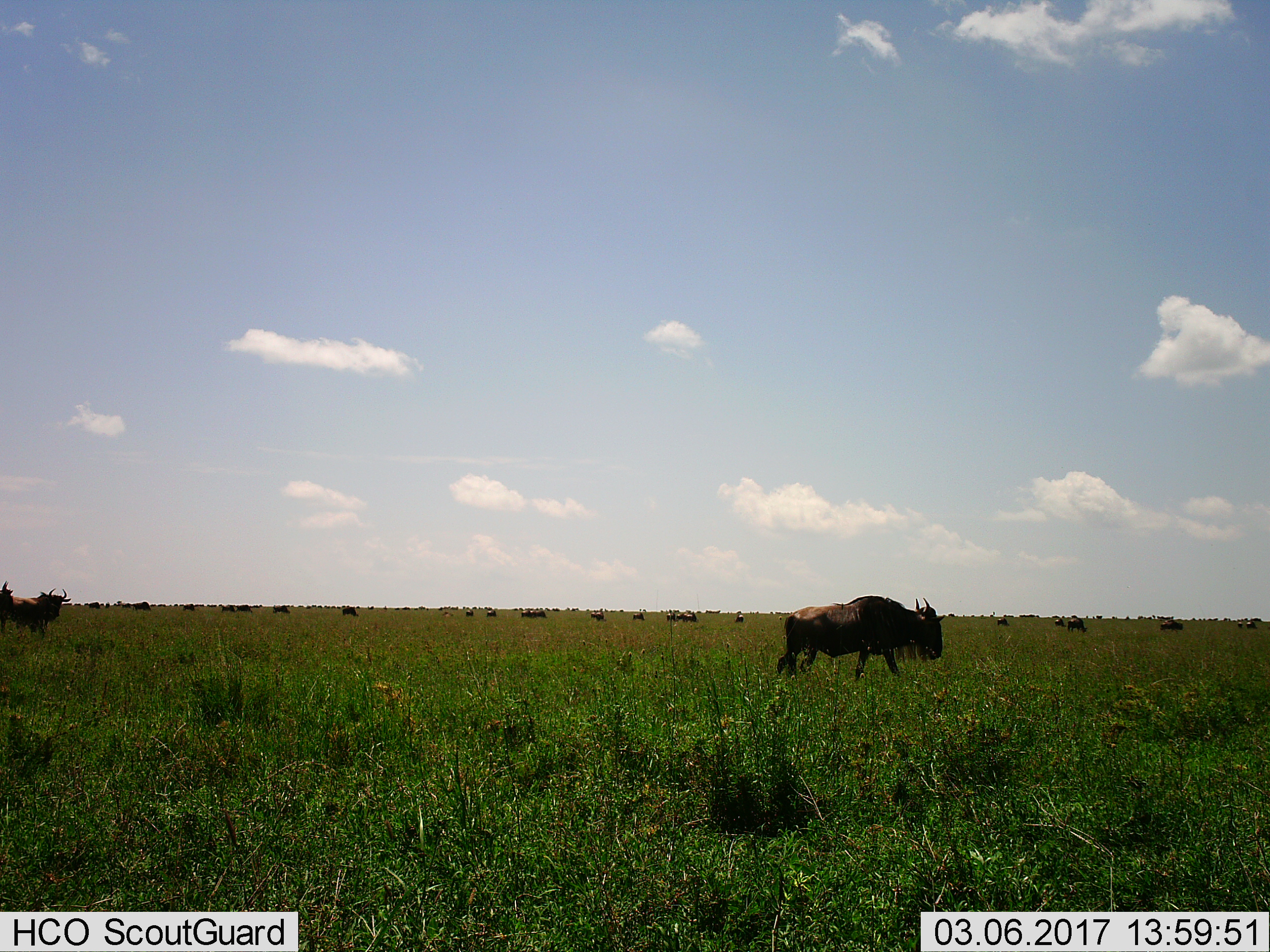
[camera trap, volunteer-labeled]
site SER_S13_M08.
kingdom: Animalia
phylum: Chordata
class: Mammalia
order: Artiodactyla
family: Bovidae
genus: Connochaetes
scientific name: Connochaetes taurinus taurinus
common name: blue wildebeest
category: wildebeestblue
Wildebeestblue (blue wildebeest) (Connochaetes taurinus taurinus), count 11-50. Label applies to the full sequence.